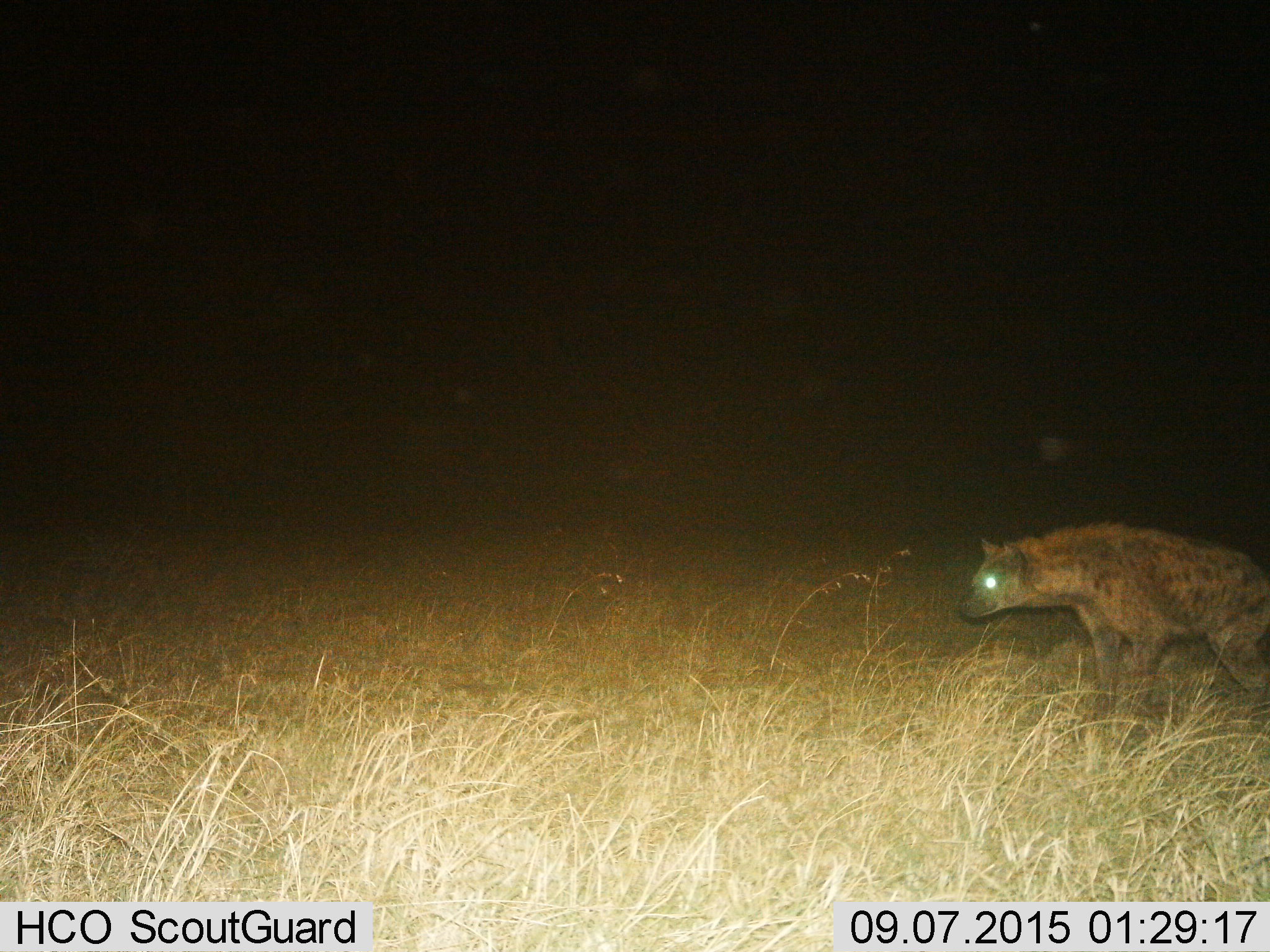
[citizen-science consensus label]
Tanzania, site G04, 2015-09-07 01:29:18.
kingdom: Animalia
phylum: Chordata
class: Mammalia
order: Carnivora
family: Hyaenidae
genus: Crocuta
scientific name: Crocuta crocuta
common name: spotted hyena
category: hyenaspotted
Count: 1.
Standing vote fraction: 26%.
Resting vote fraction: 0%.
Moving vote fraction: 74%.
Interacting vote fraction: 0%.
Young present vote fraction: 0%.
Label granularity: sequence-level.